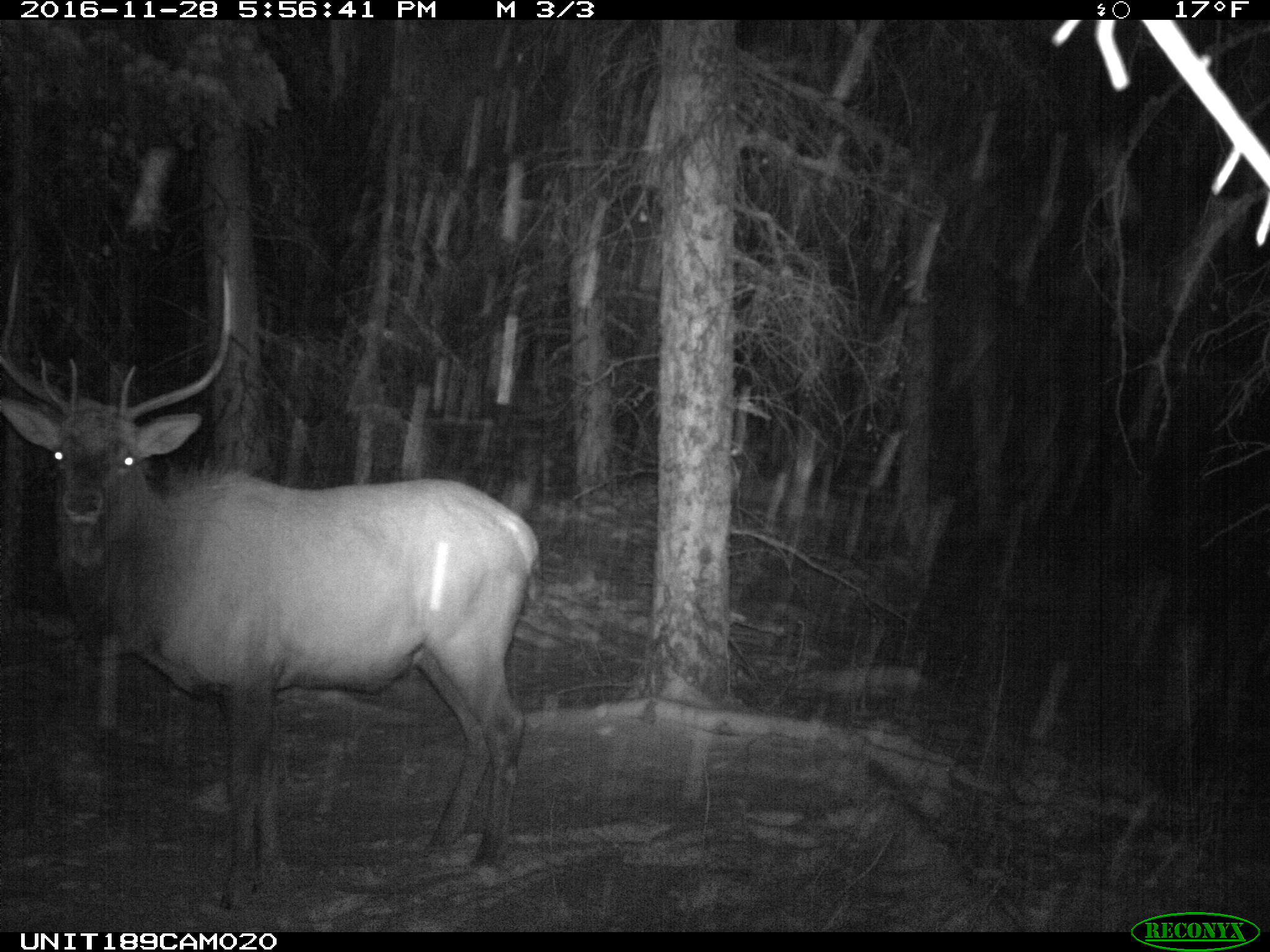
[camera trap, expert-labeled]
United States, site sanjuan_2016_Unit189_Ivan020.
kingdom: Animalia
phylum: Chordata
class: Mammalia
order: Artiodactyla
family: Cervidae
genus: Cervus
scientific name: Cervus elaphus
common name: red deer